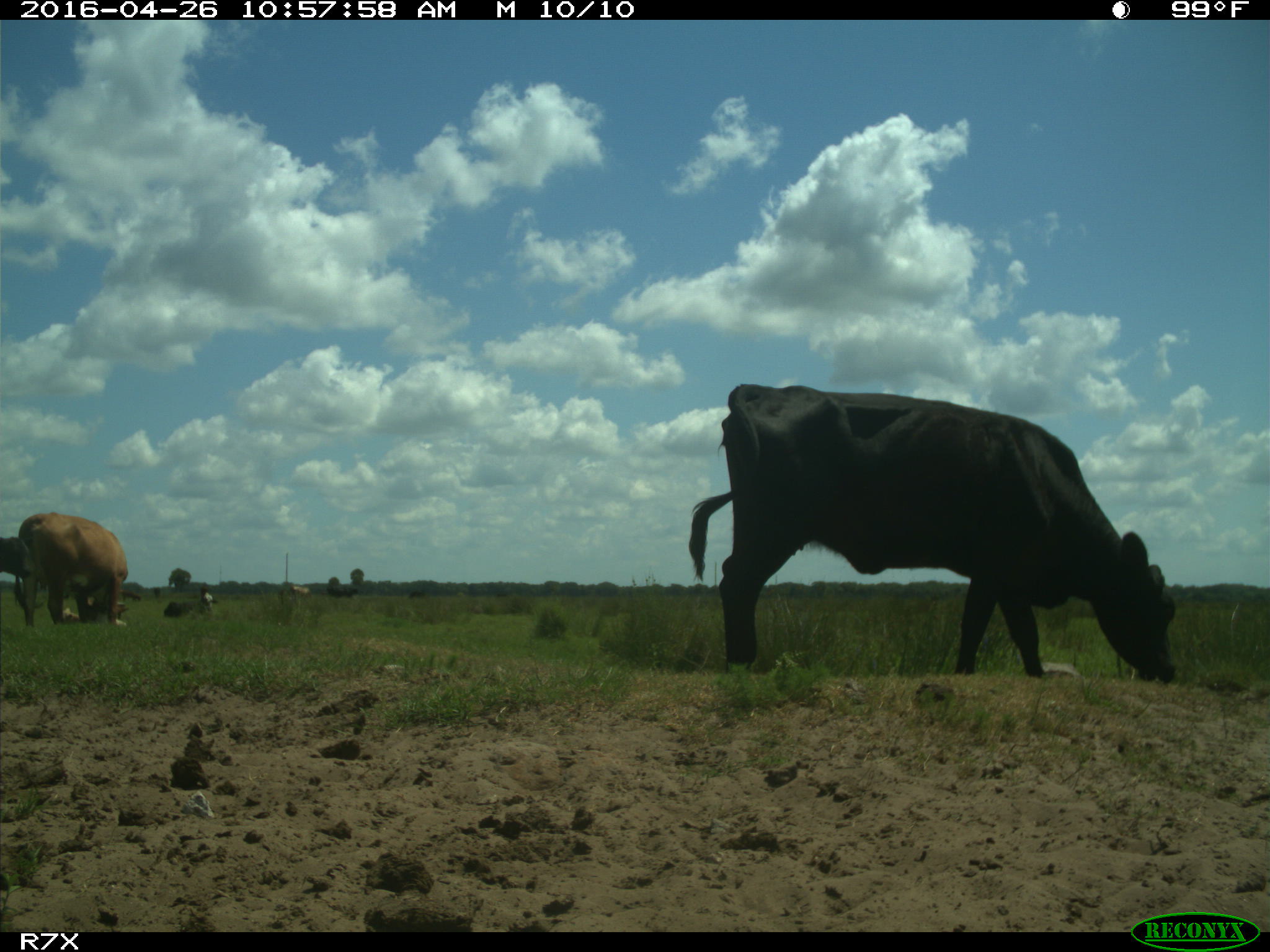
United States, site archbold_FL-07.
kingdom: Animalia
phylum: Chordata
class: Mammalia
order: Artiodactyla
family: Bovidae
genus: Bos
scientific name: Bos taurus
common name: domestic cow